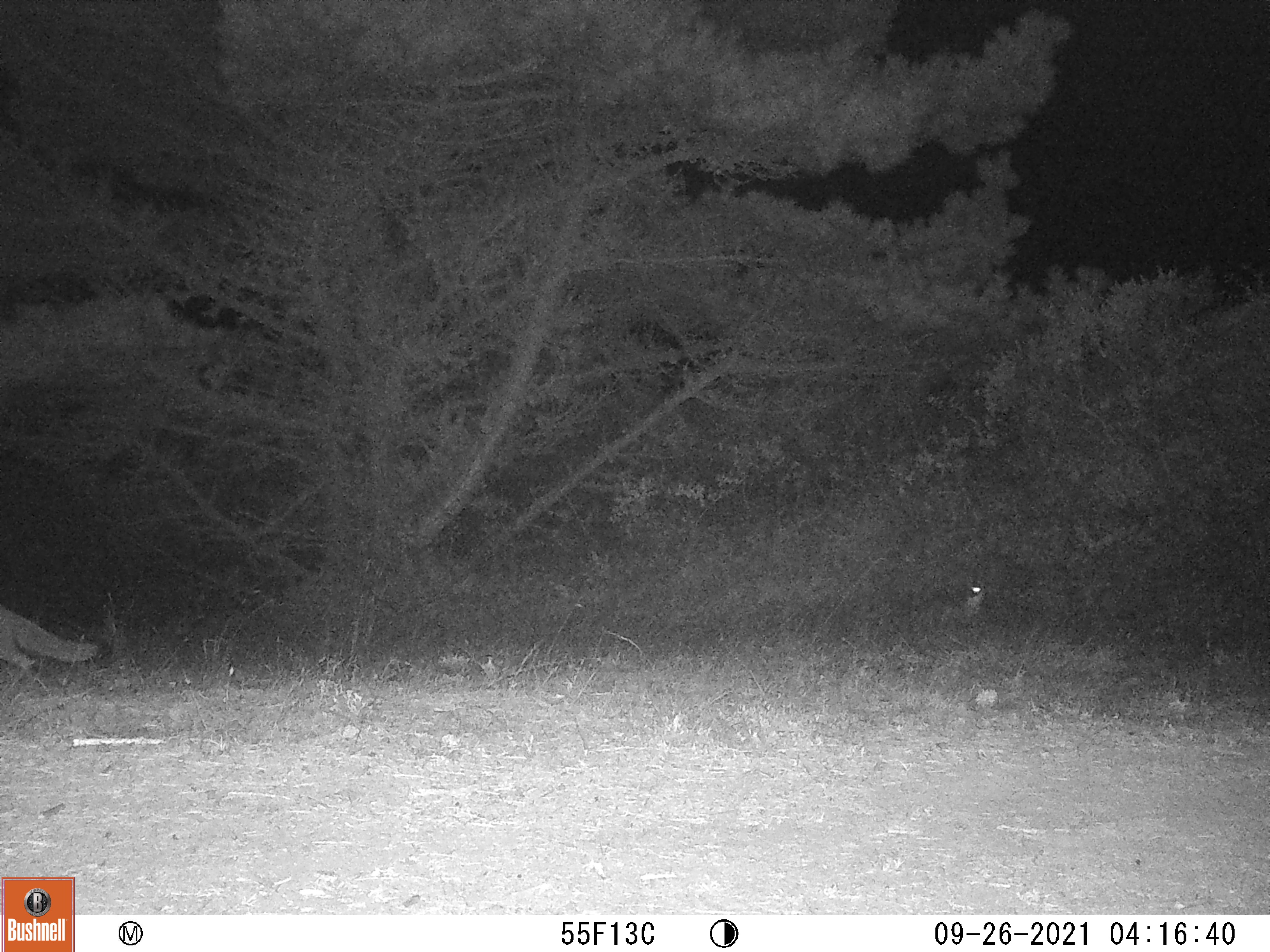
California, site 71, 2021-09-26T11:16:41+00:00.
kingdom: Animalia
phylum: Chordata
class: Mammalia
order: Carnivora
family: Canidae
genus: Urocyon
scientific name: Urocyon cinereoargenteus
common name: gray fox